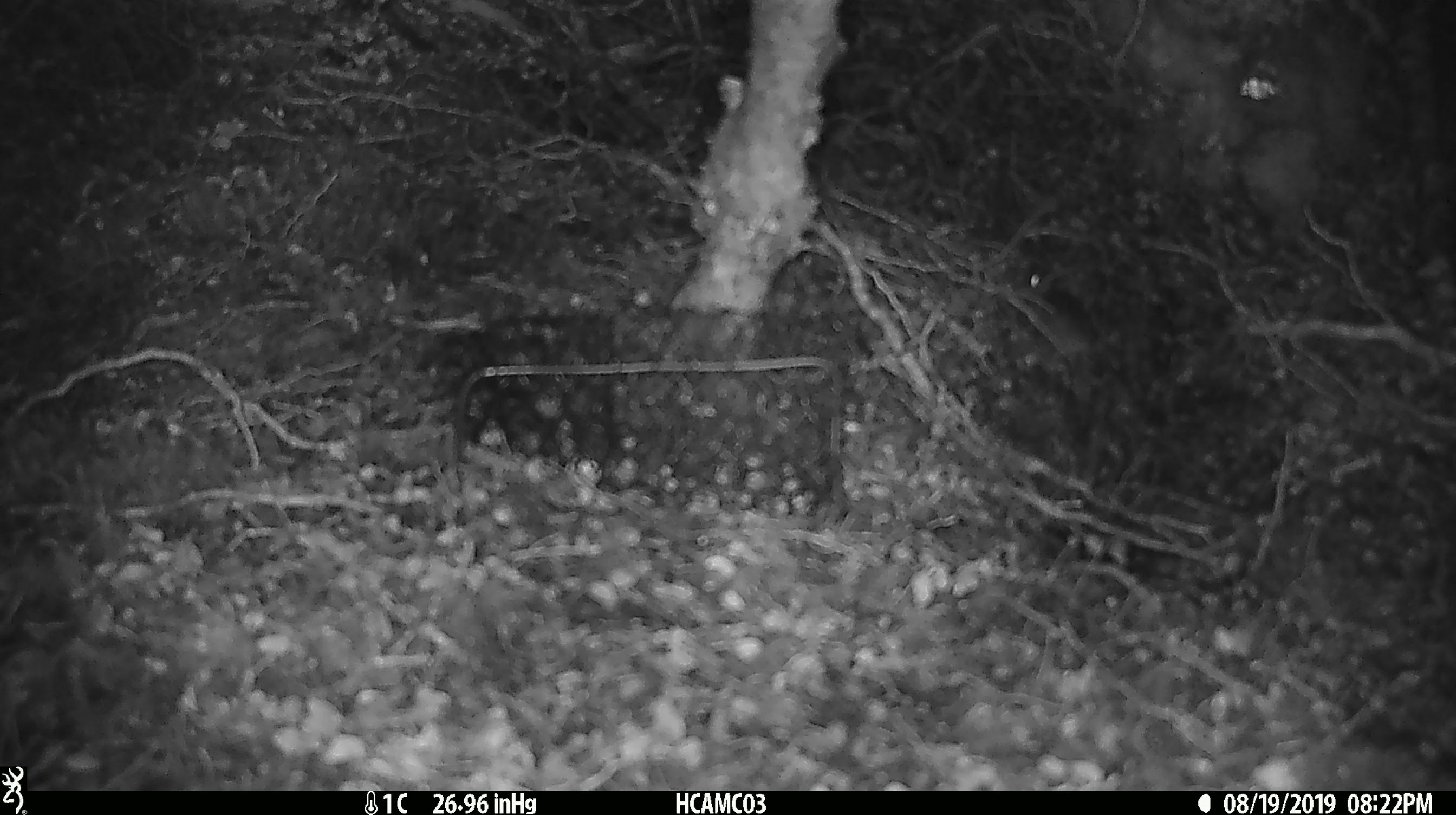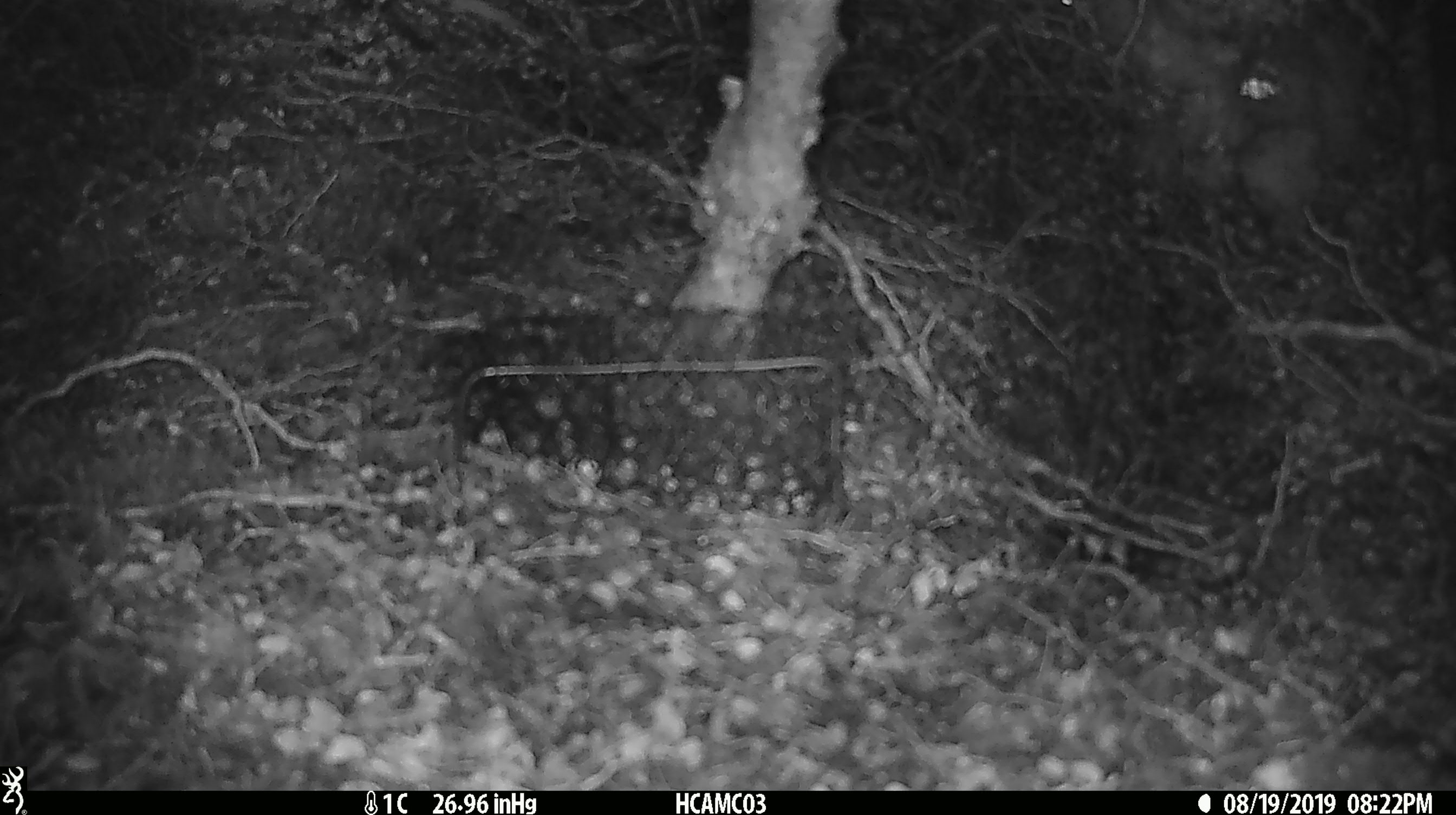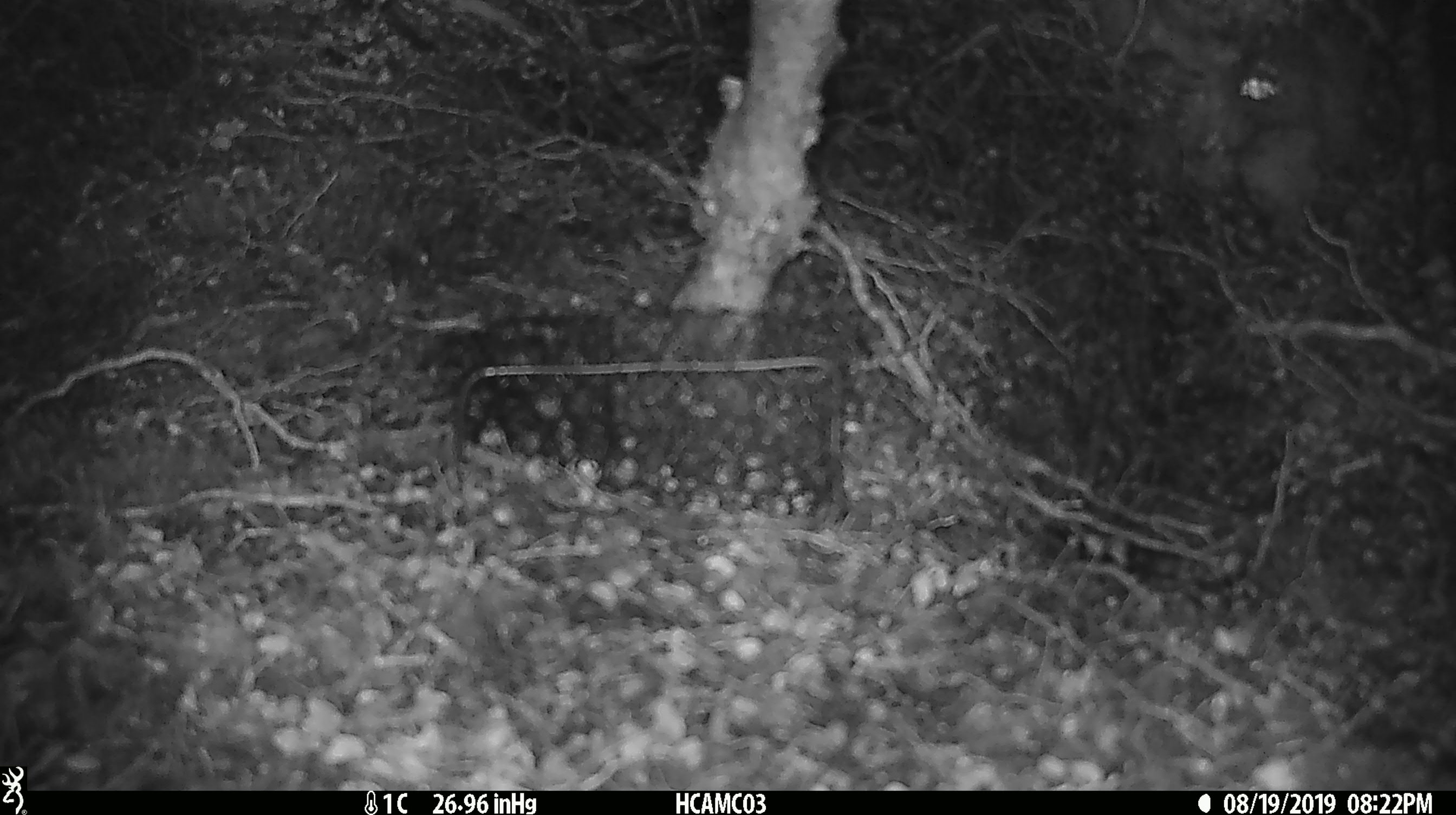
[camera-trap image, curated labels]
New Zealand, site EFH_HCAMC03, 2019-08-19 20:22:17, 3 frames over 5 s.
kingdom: Animalia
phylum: Chordata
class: Mammalia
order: Rodentia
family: Muridae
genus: Mus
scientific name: Mus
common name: mouse